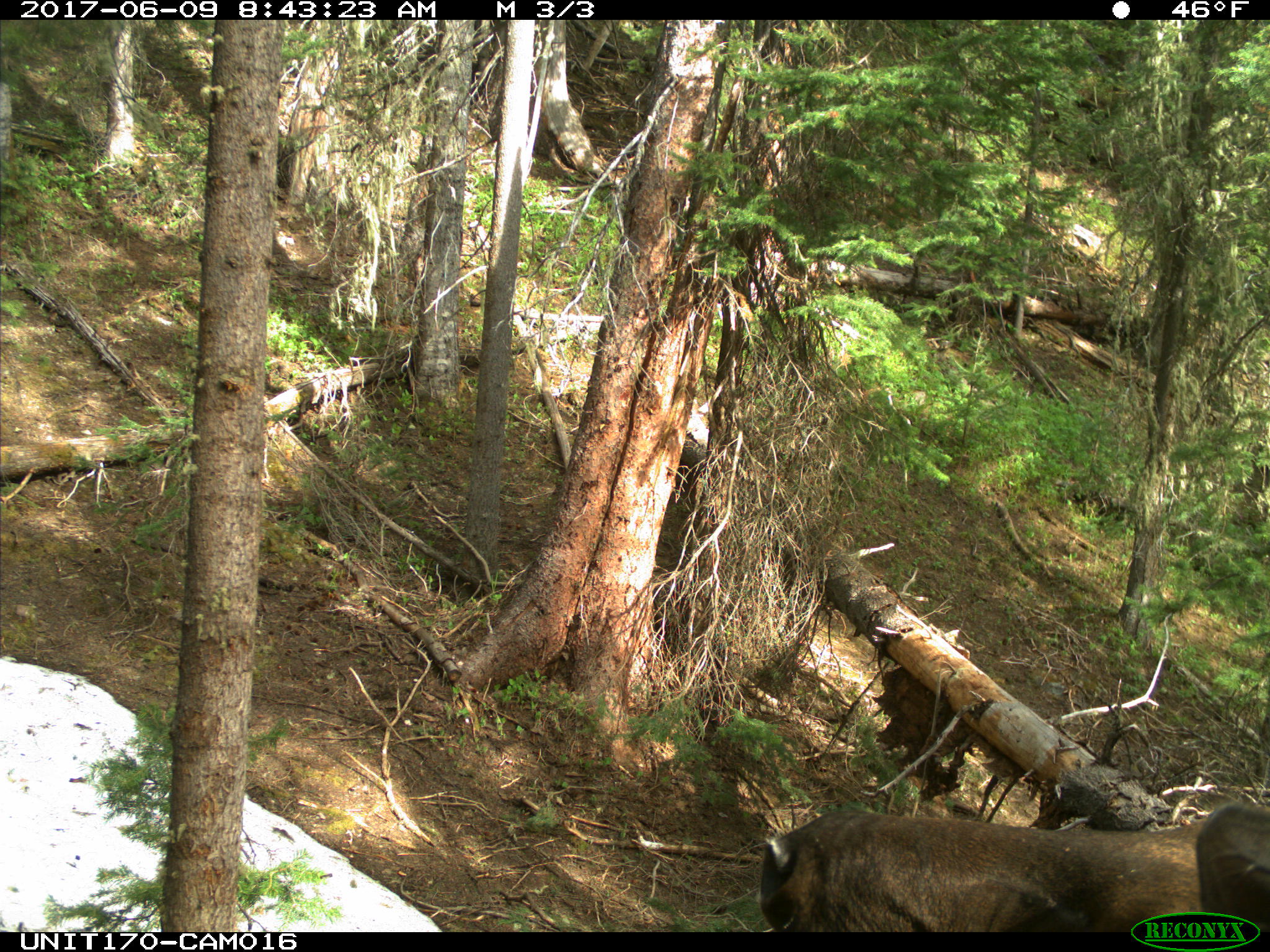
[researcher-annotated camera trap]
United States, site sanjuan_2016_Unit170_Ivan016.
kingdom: Animalia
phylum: Chordata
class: Mammalia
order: Artiodactyla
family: Cervidae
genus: Cervus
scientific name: Cervus elaphus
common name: red deer